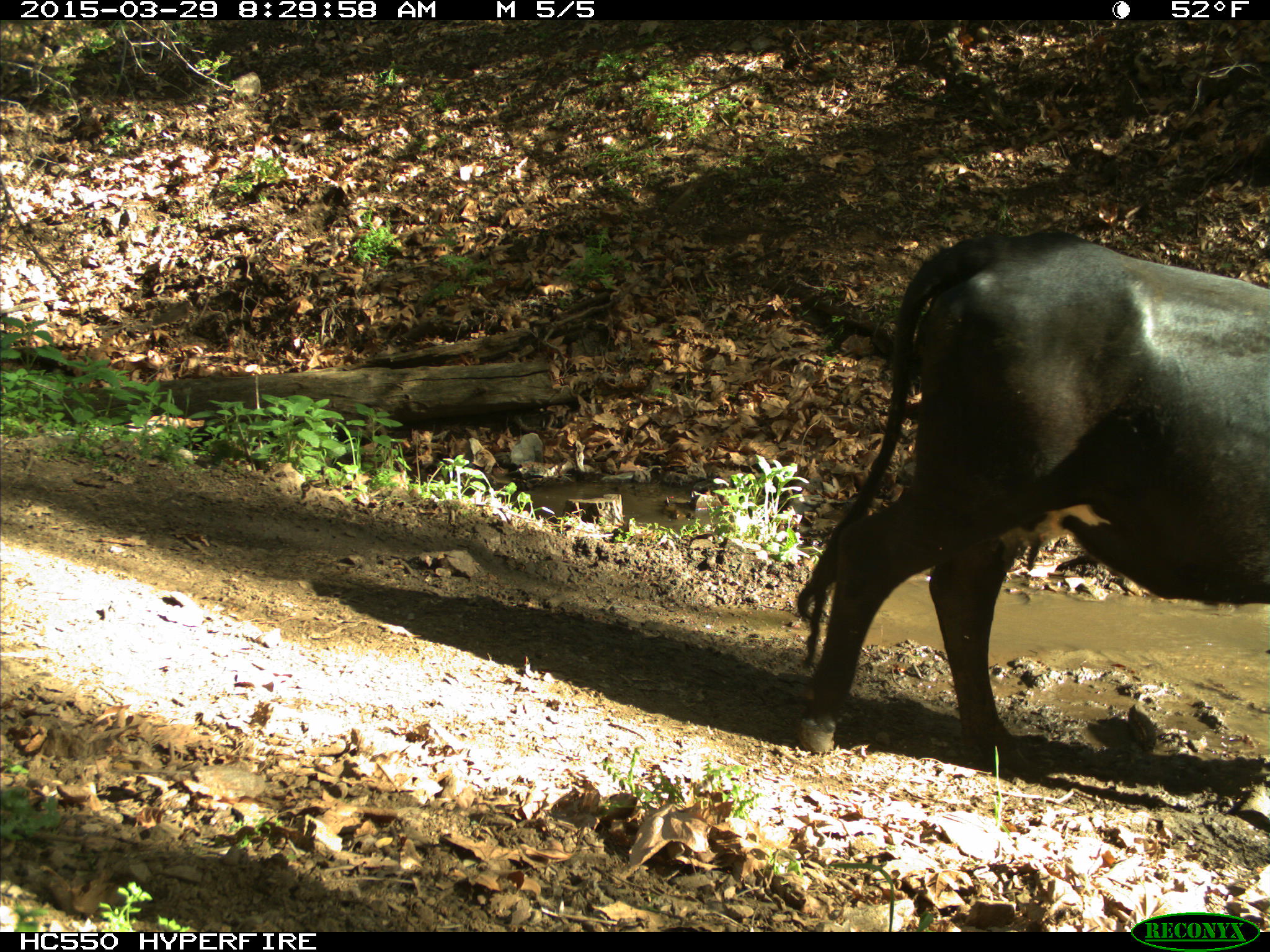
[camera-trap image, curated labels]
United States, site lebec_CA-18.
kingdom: Animalia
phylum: Chordata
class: Mammalia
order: Artiodactyla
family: Bovidae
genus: Bos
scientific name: Bos taurus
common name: domestic cow